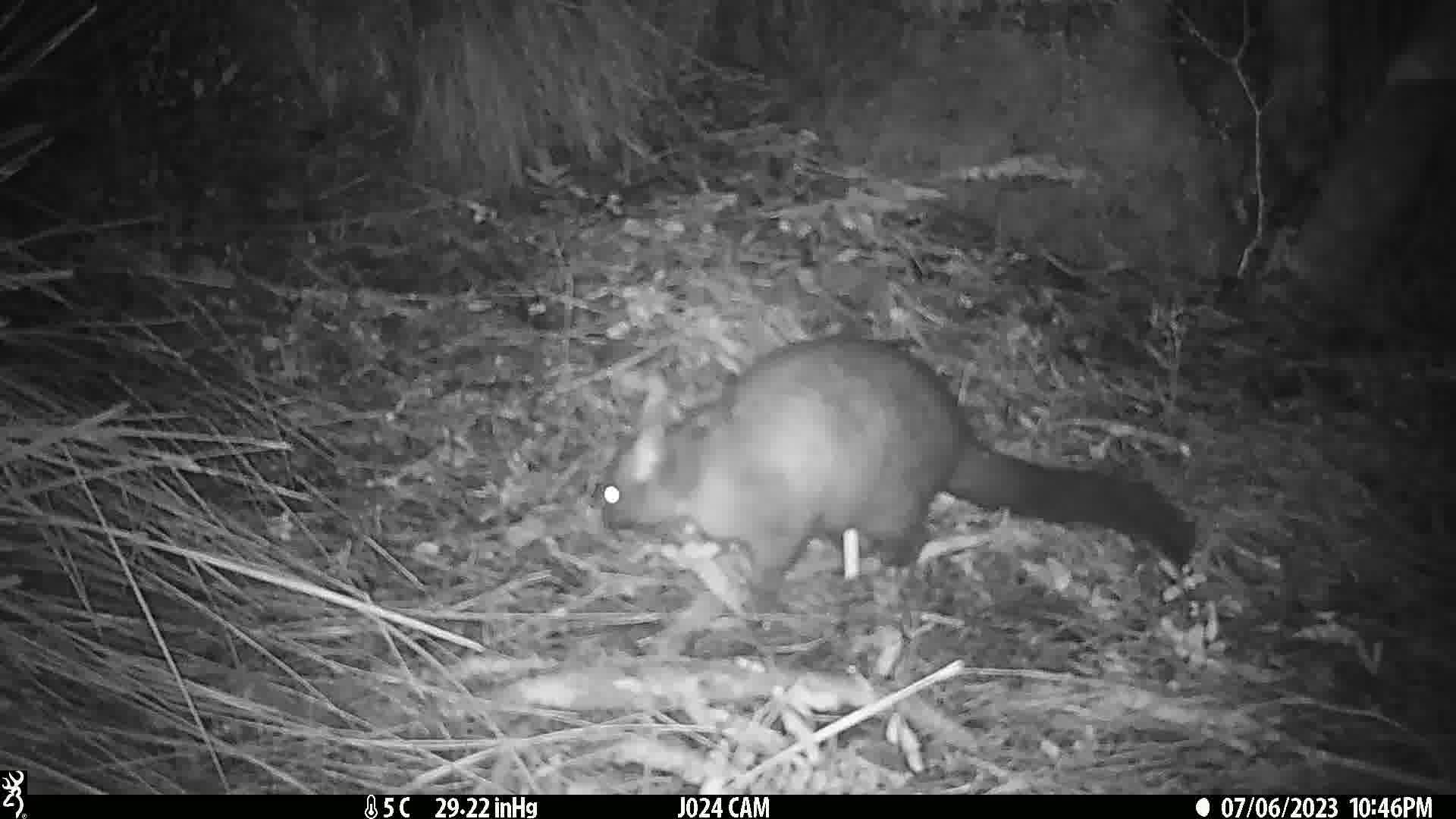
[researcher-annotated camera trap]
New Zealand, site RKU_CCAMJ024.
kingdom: Animalia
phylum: Chordata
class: Mammalia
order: Diprotodontia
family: Phalangeridae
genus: Trichosurus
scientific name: Trichosurus vulpecula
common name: common brushtail possum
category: possum